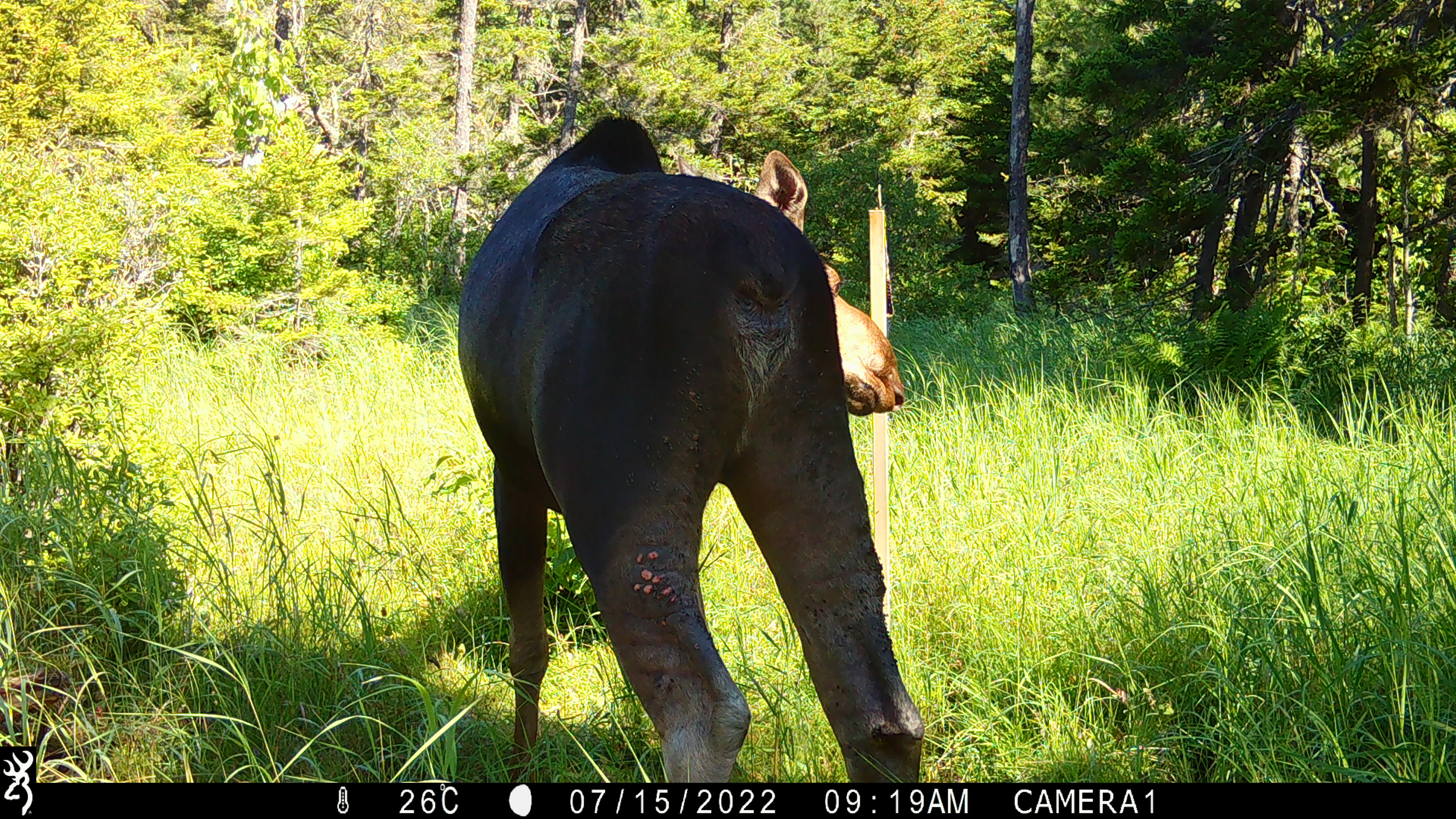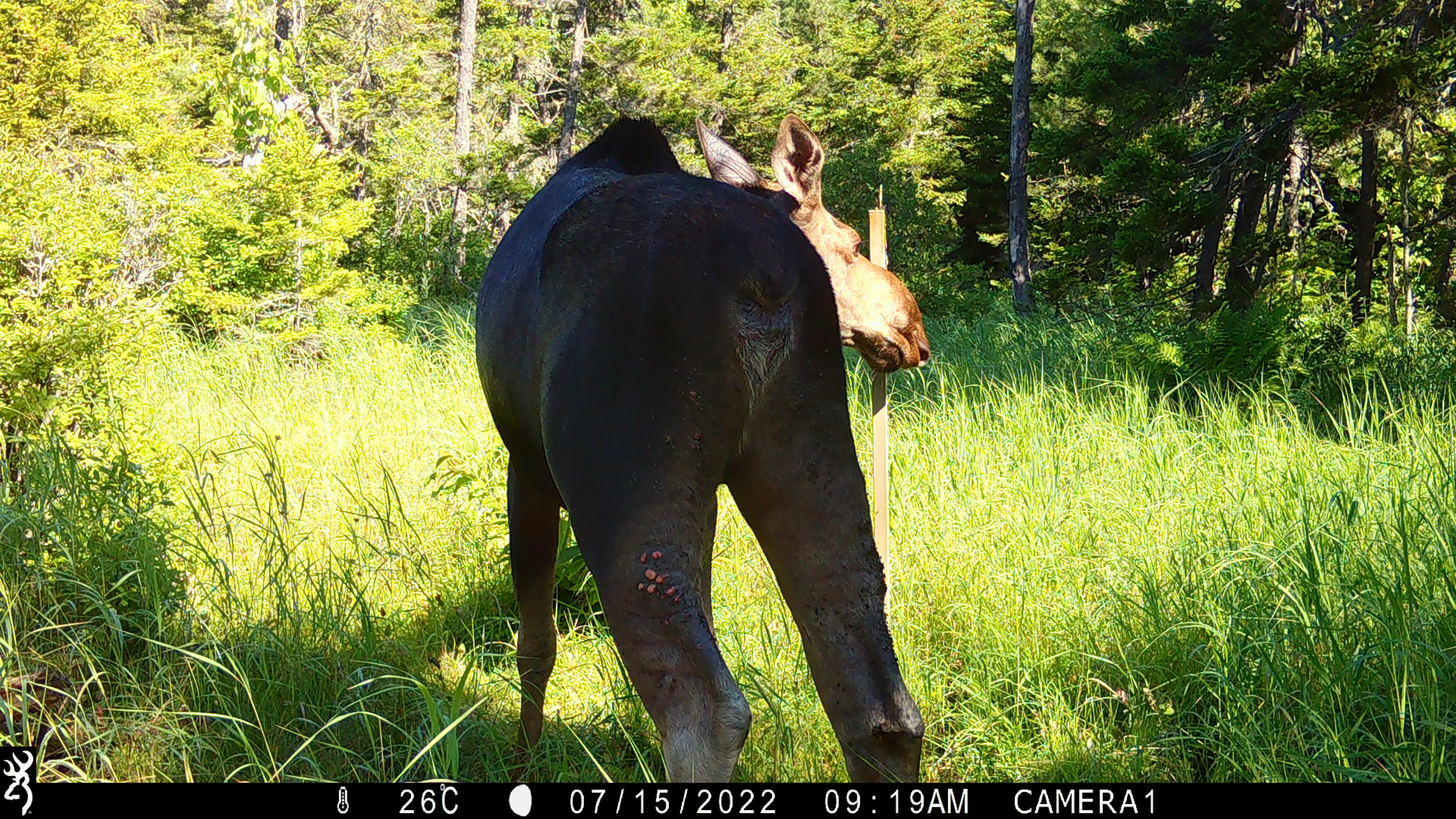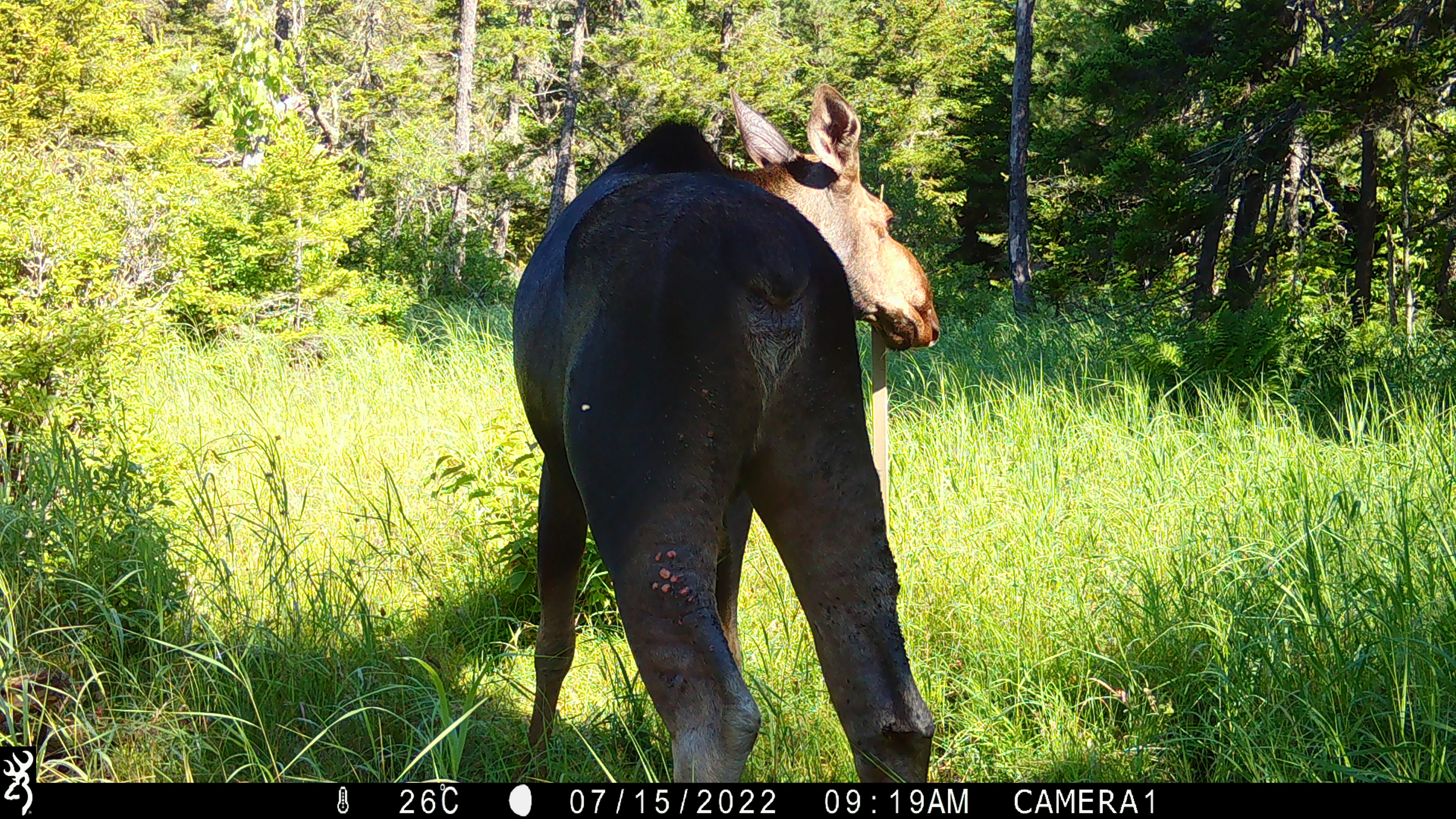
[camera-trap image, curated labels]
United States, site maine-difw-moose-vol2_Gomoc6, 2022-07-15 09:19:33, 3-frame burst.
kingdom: Animalia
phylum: Chordata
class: Mammalia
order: Artiodactyla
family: Cervidae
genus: Alces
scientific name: Alces alces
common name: moose